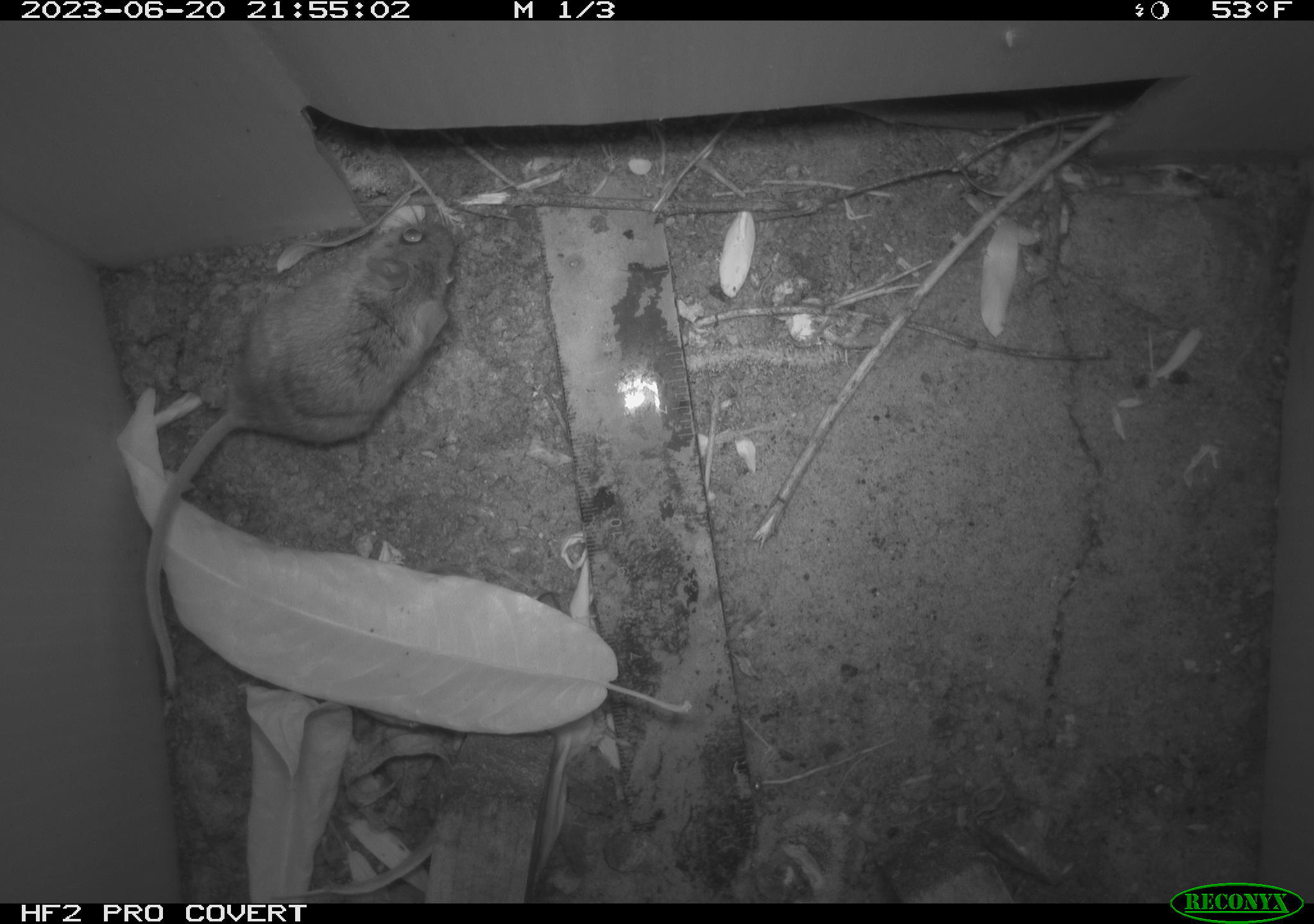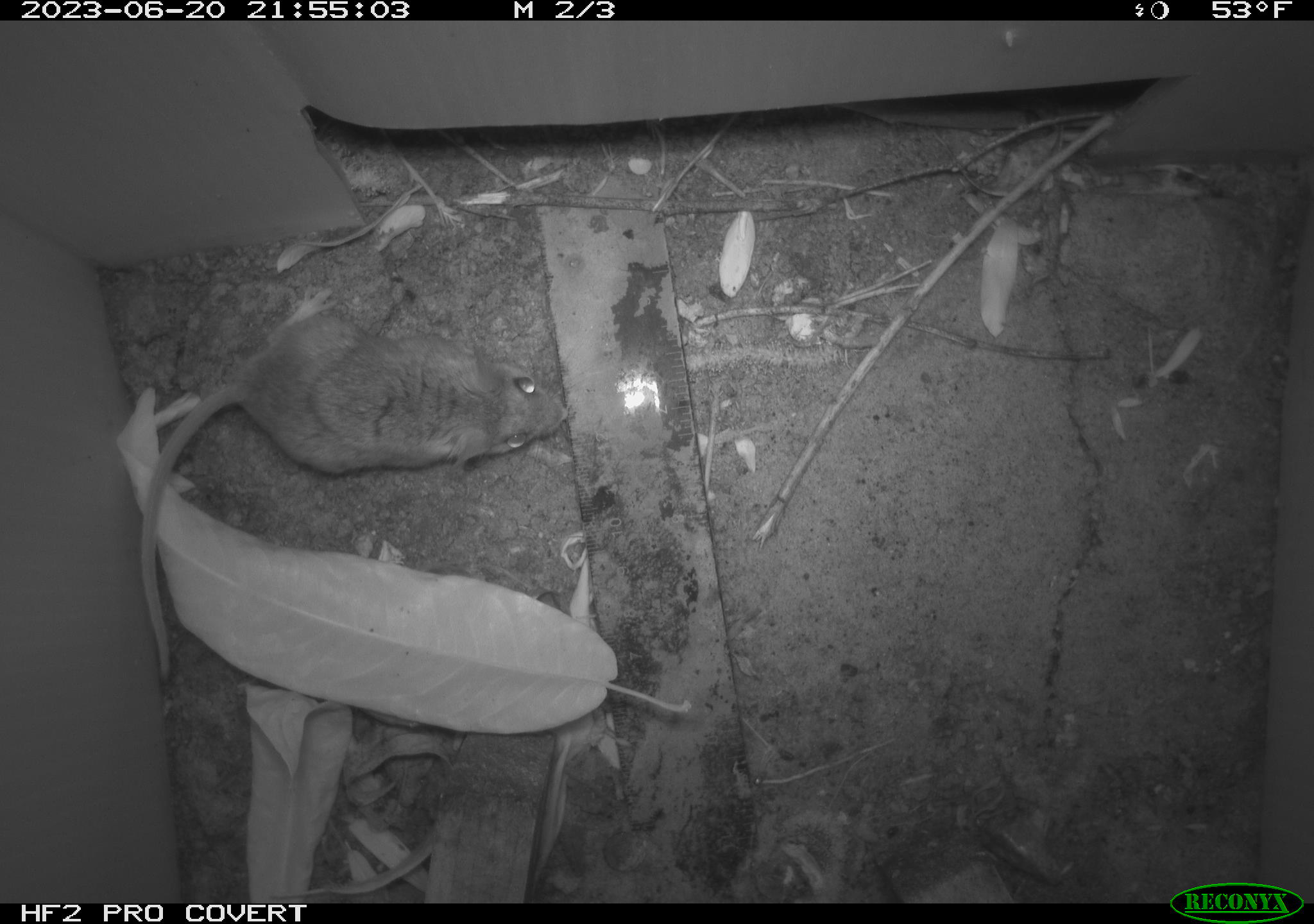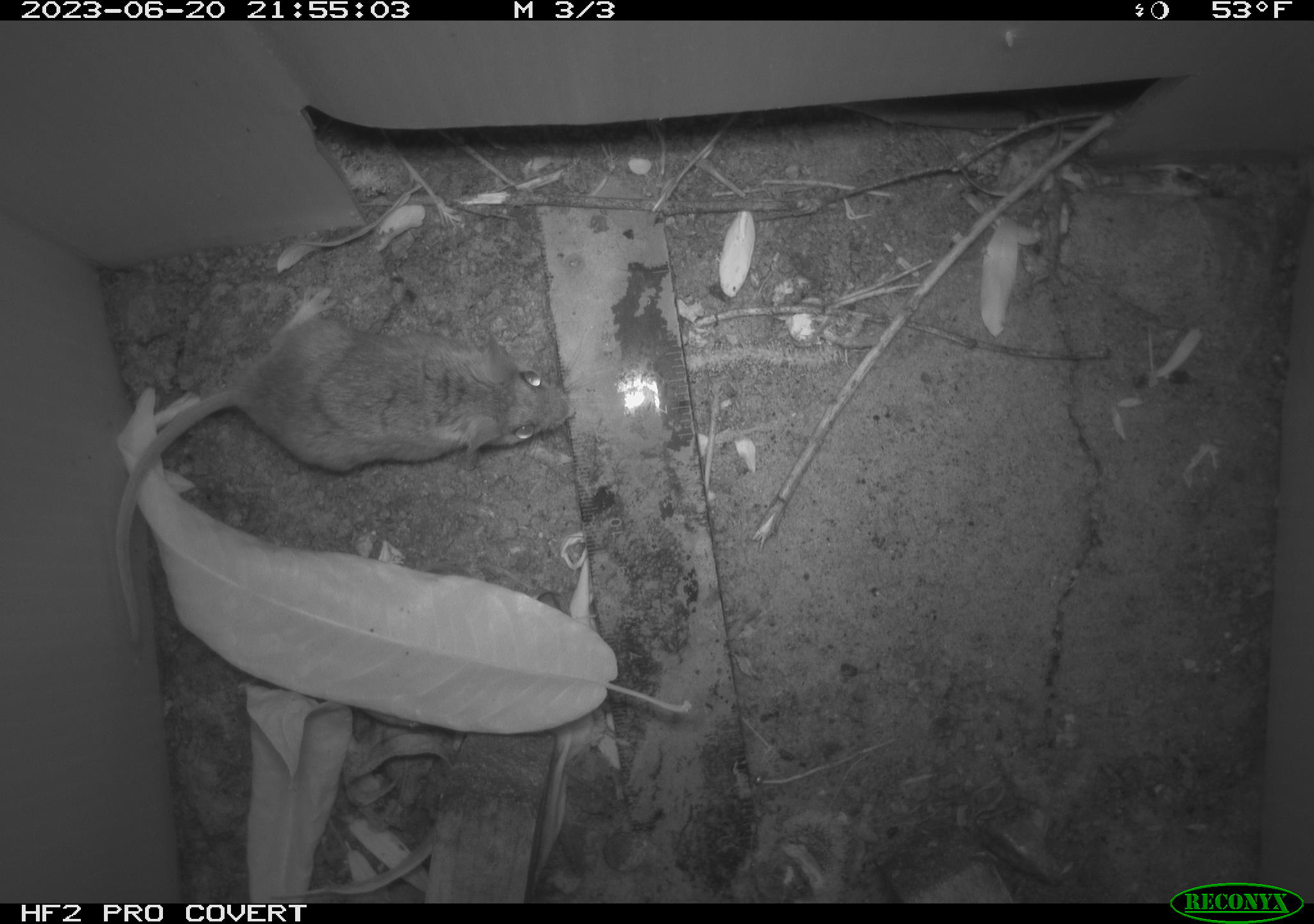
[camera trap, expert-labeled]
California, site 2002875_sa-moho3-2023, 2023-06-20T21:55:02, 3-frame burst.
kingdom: Animalia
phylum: Chordata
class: Mammalia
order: Rodentia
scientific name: Rodentia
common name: mouse species